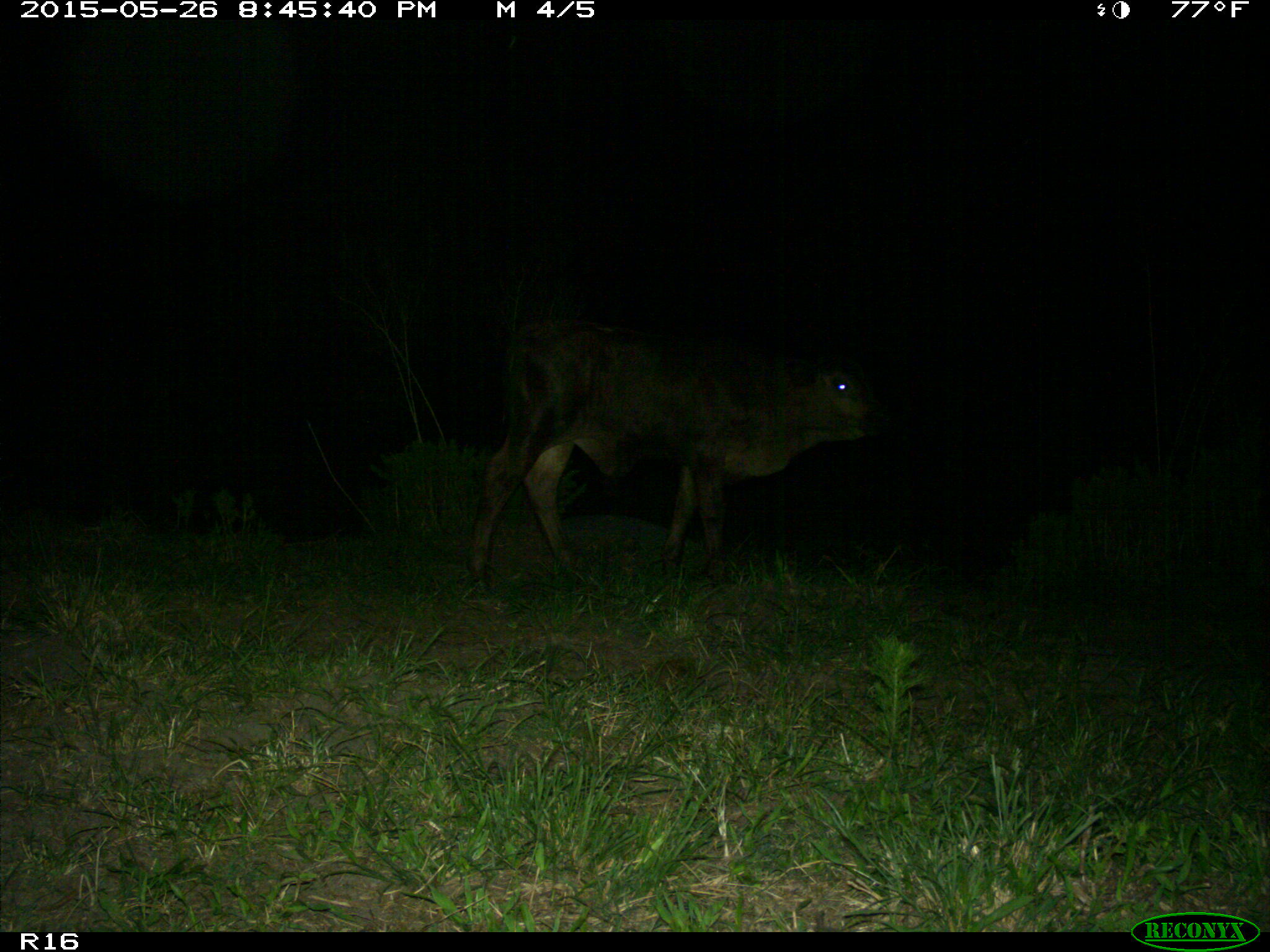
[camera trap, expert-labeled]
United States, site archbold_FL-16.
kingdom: Animalia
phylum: Chordata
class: Mammalia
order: Artiodactyla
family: Bovidae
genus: Bos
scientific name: Bos taurus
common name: domestic cow